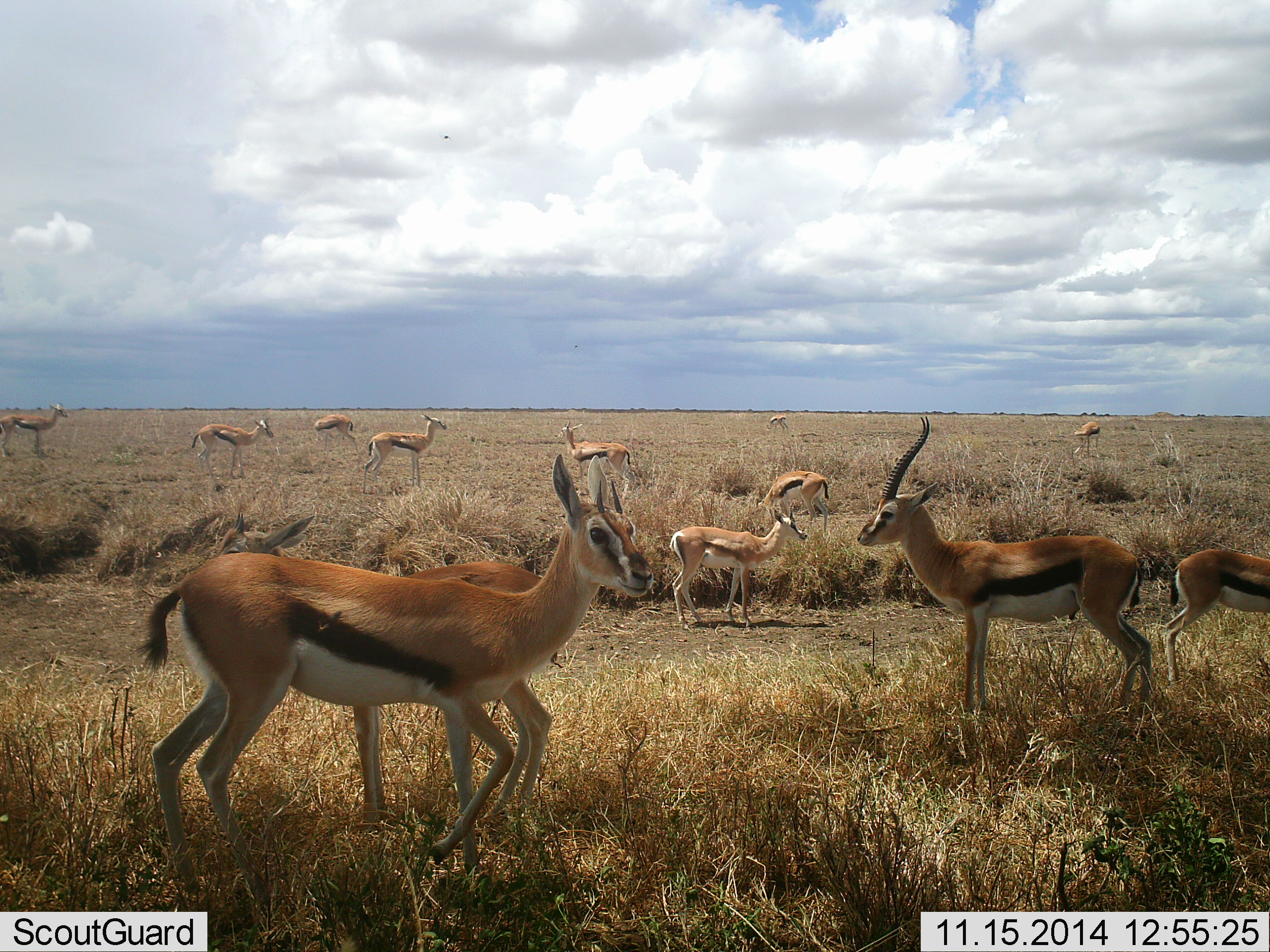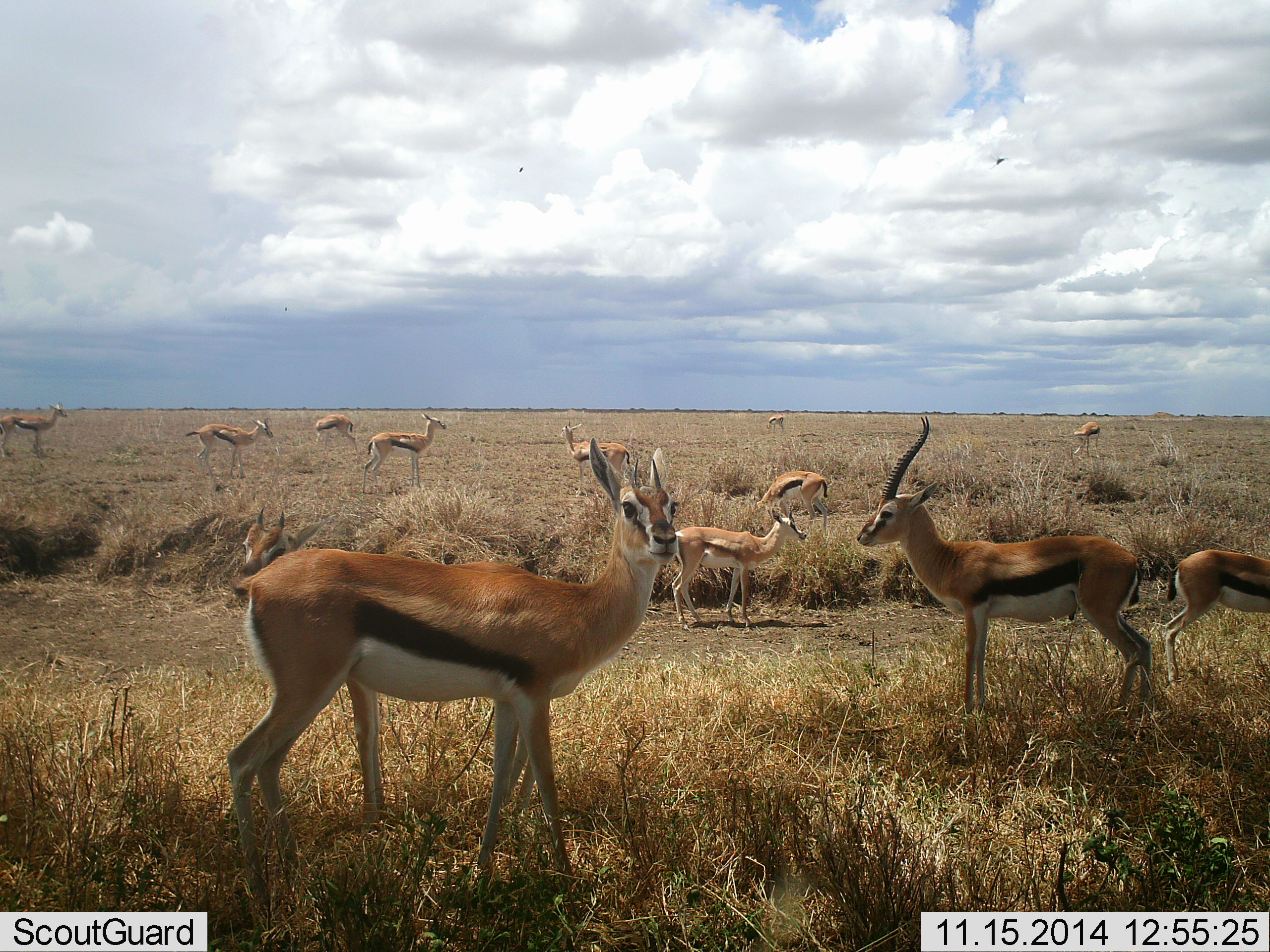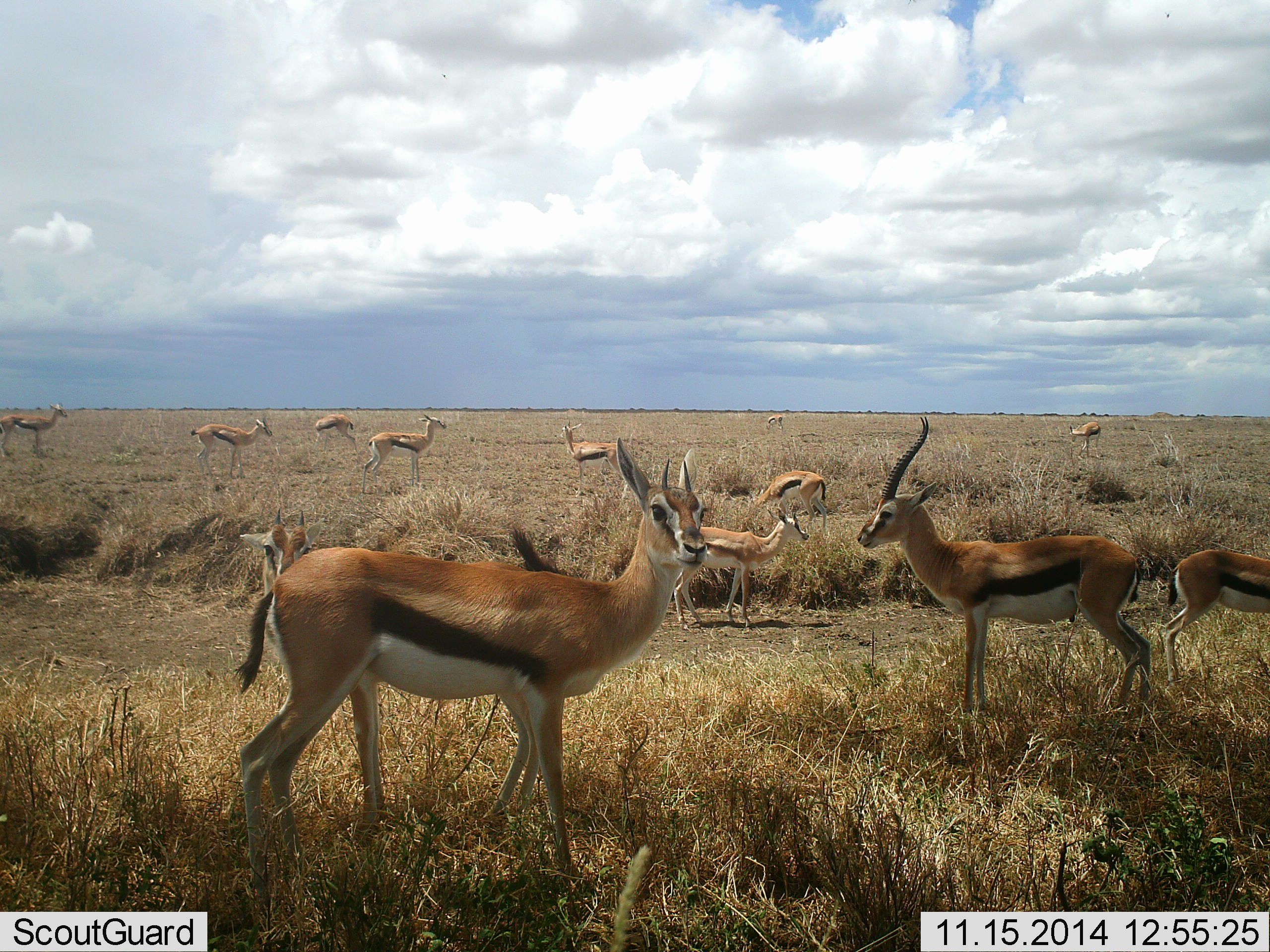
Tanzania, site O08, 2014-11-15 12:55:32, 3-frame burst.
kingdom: Animalia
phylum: Chordata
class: Mammalia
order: Artiodactyla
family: Bovidae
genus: Eudorcas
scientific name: Eudorcas thomsonii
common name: thomson's gazelle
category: gazellethomsons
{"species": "gazellethomsons (thomson's gazelle) (Eudorcas thomsonii)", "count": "11-50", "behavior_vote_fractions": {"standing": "92%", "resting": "0%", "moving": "33%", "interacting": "0%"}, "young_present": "25%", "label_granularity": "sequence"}